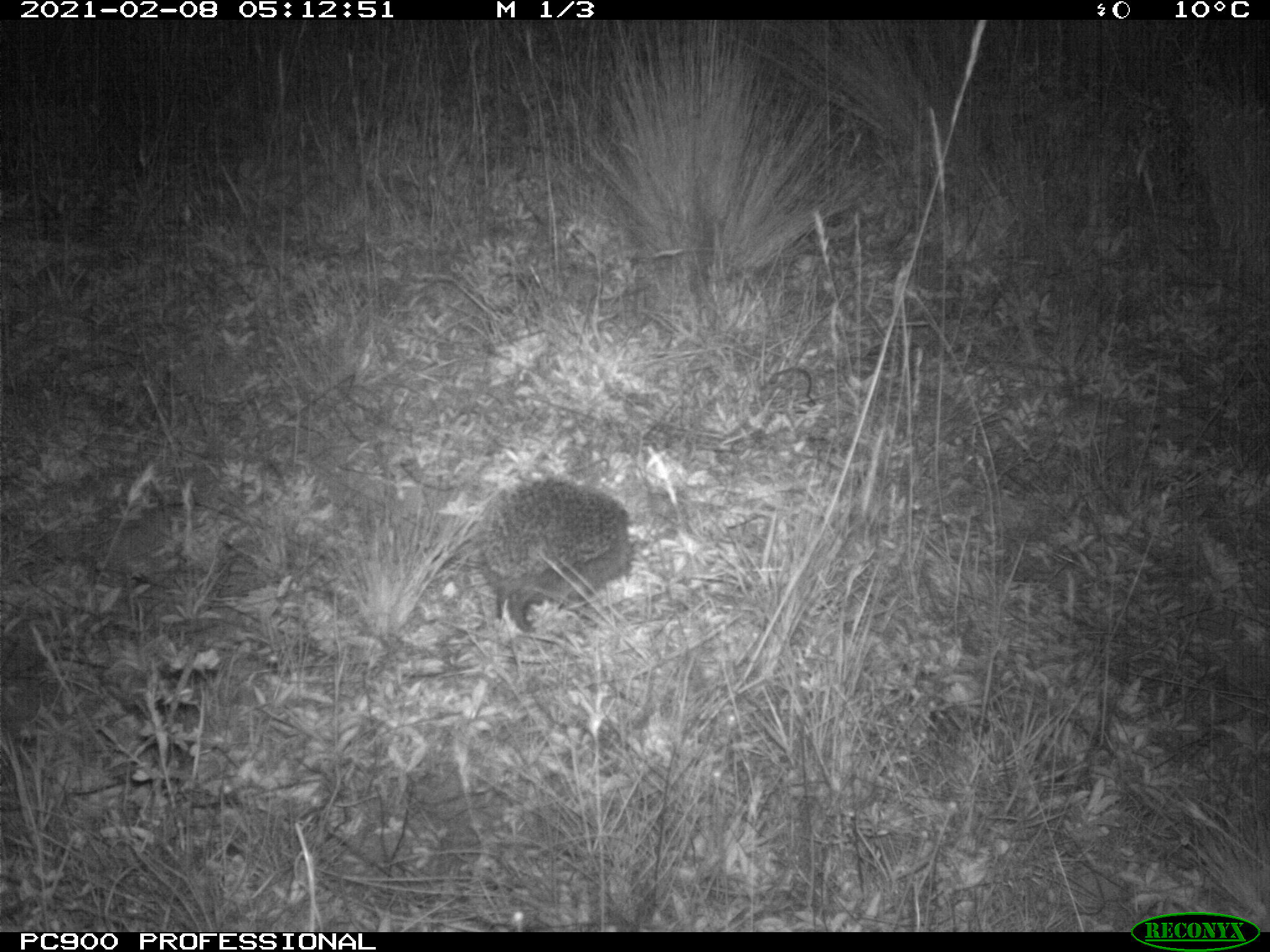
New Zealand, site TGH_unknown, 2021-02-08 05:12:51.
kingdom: Animalia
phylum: Chordata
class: Mammalia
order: Eulipotyphla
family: Erinaceidae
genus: Erinaceus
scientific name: Erinaceus europaeus europaeus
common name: european hedgehog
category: hedgehog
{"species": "hedgehog (european hedgehog) (Erinaceus europaeus europaeus)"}